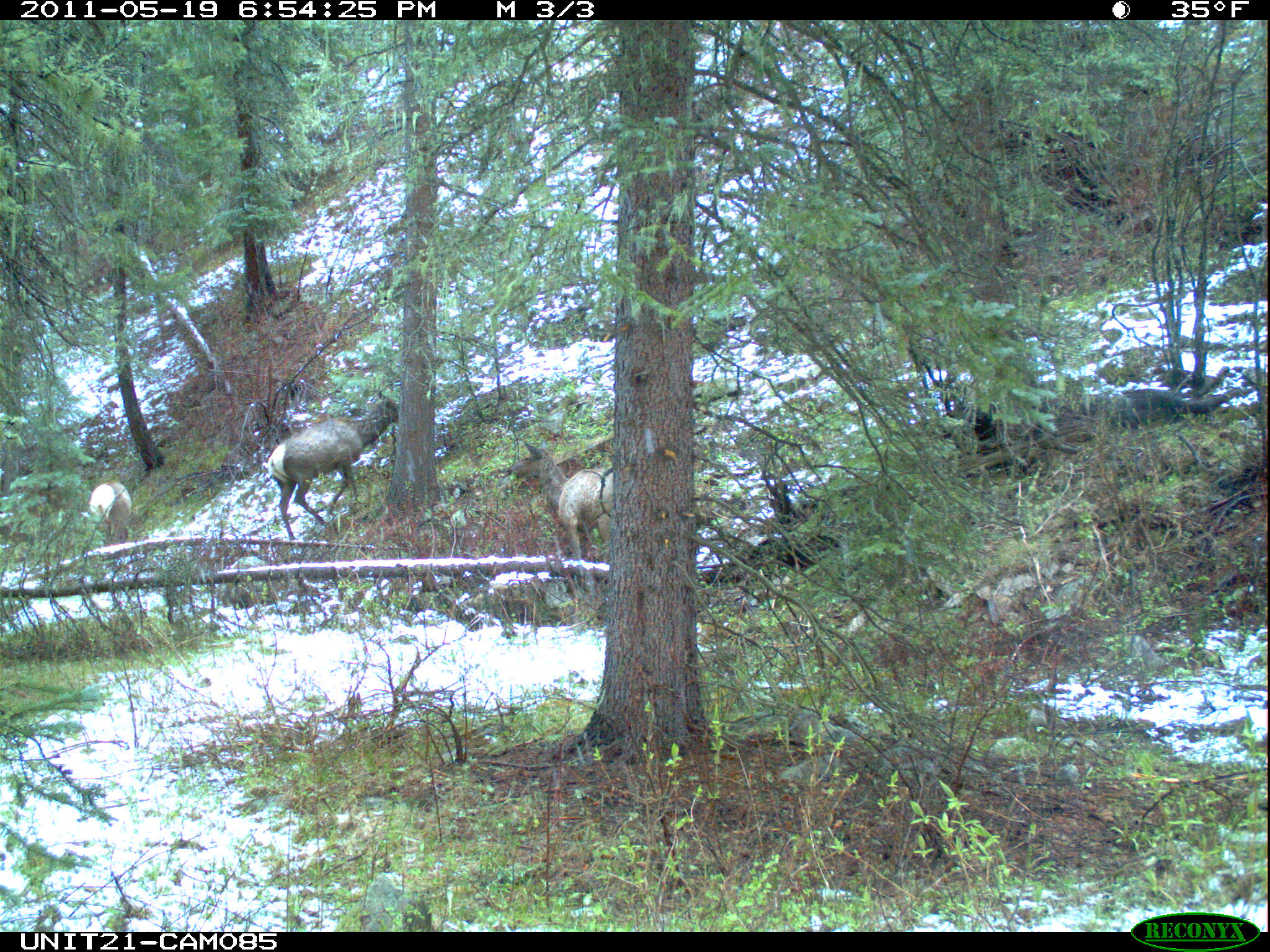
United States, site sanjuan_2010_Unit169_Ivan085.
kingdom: Animalia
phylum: Chordata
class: Mammalia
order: Artiodactyla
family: Cervidae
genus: Cervus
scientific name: Cervus elaphus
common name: red deer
Cervus elaphus (red deer).